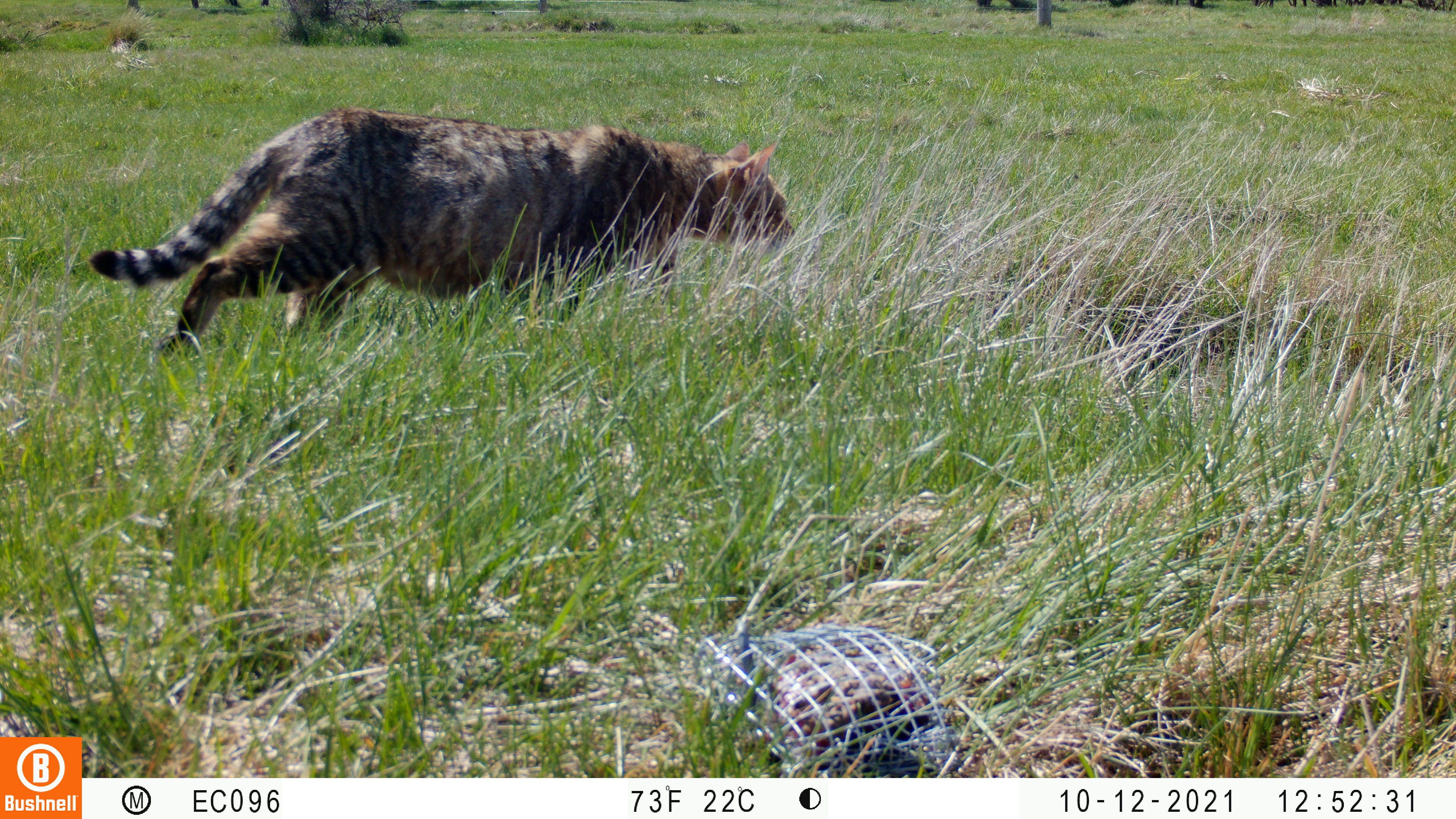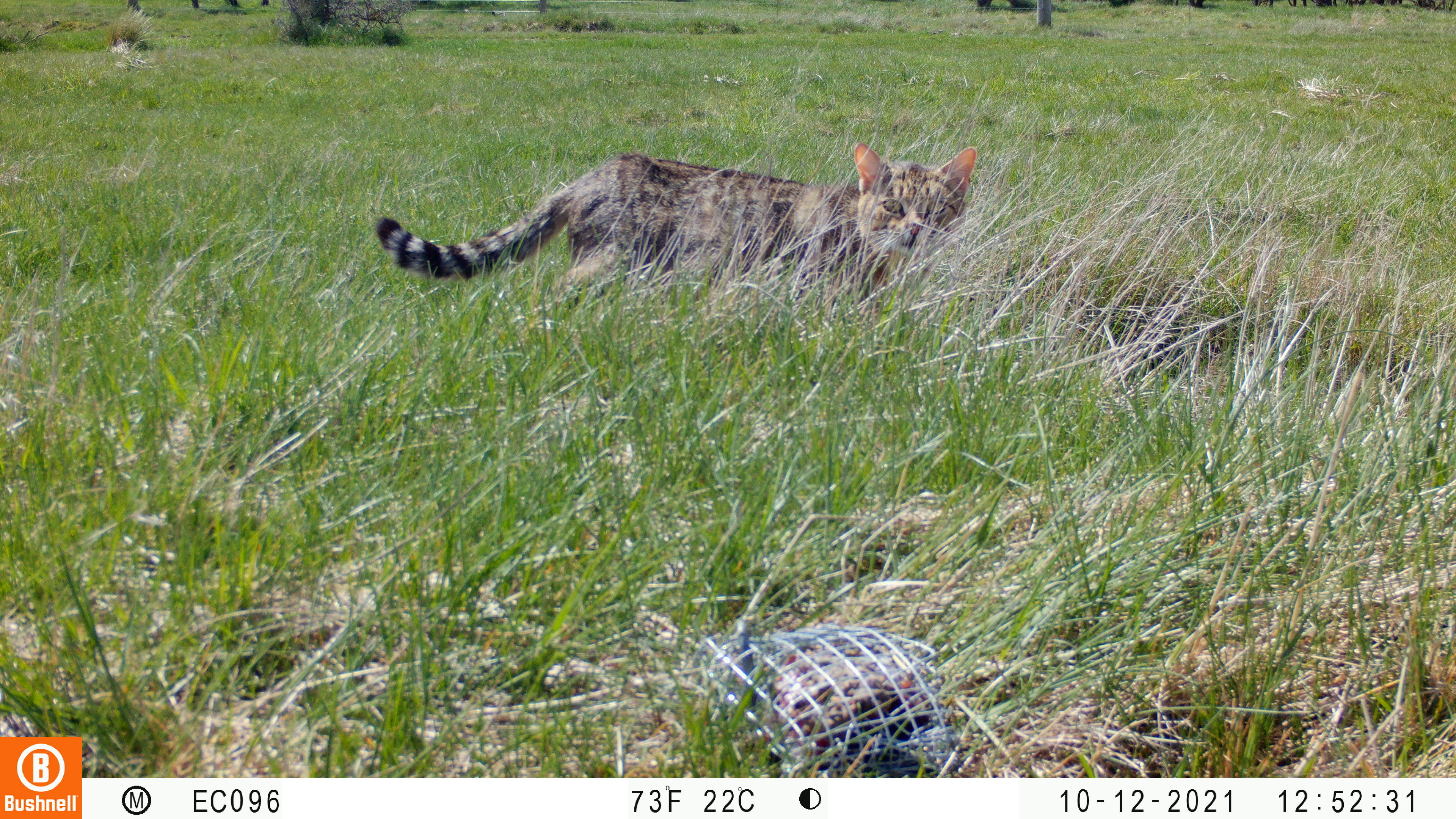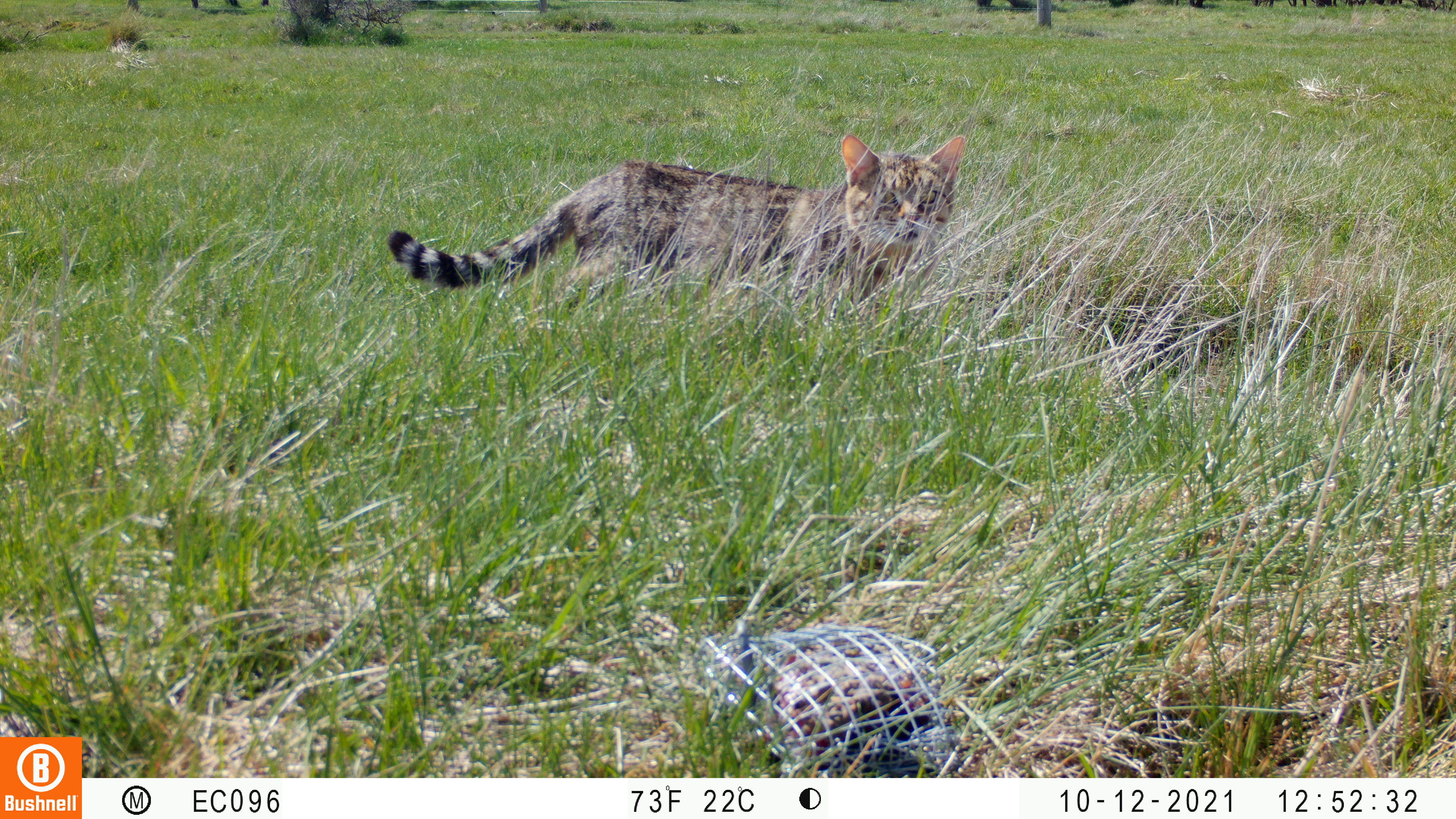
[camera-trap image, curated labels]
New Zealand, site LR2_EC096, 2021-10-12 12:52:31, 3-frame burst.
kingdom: Animalia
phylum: Chordata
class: Mammalia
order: Carnivora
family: Felidae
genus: Felis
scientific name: Felis catus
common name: domestic cat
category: cat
Cat (domestic cat) (Felis catus).